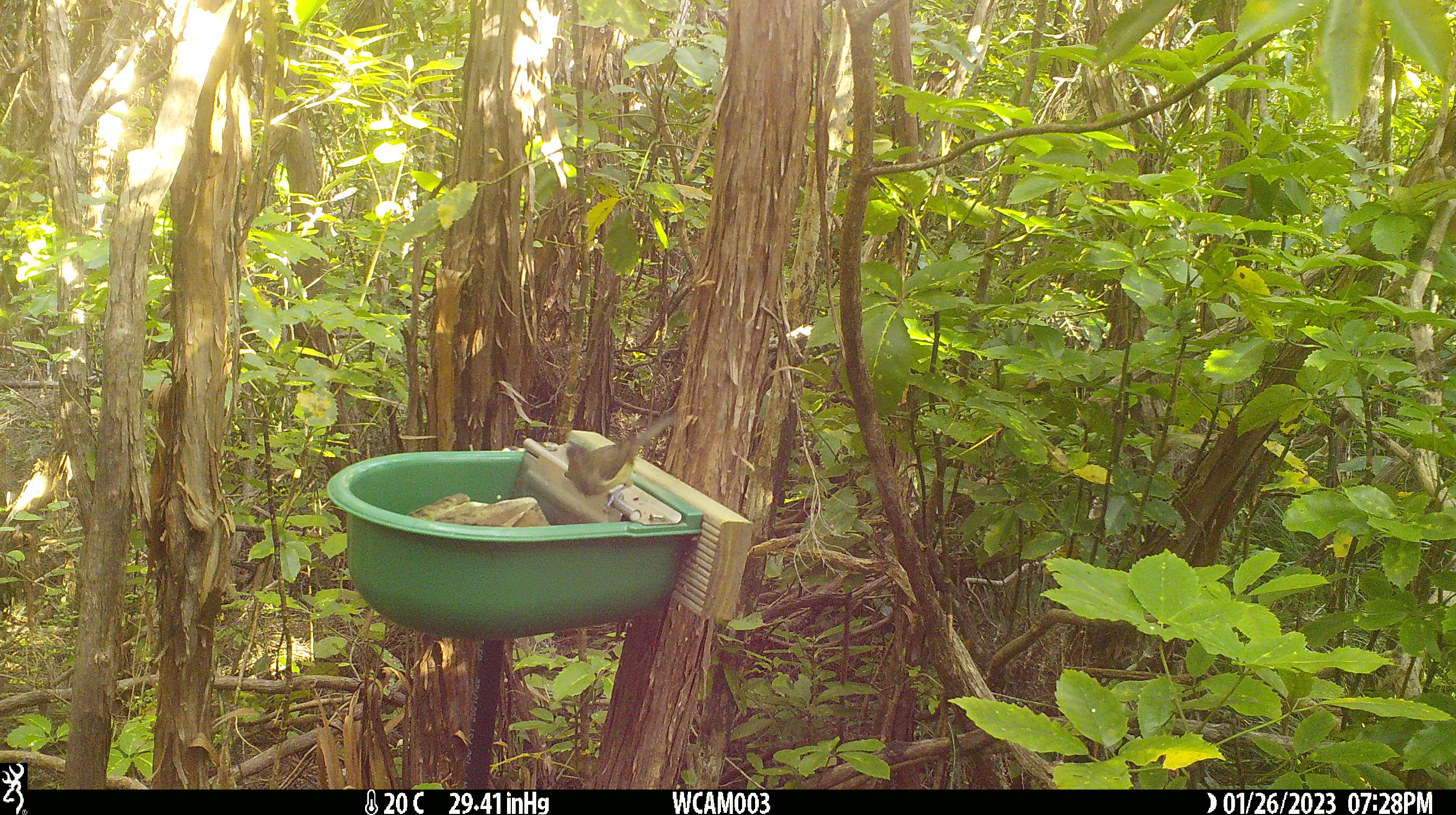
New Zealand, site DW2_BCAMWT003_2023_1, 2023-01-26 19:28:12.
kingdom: Animalia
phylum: Chordata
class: Aves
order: Passeriformes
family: Meliphagidae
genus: Anthornis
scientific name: Anthornis melanura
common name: new zealand bellbird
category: bellbird